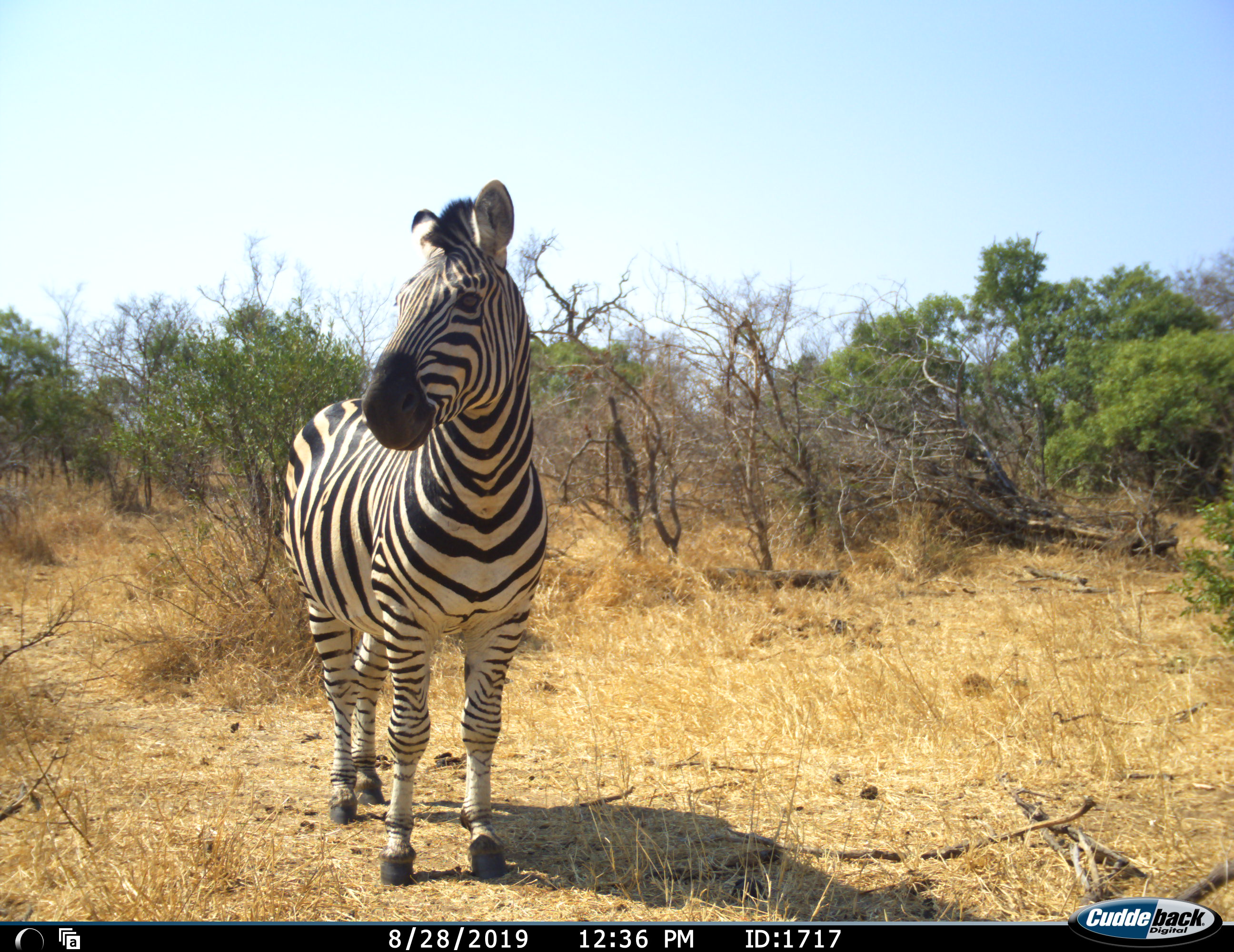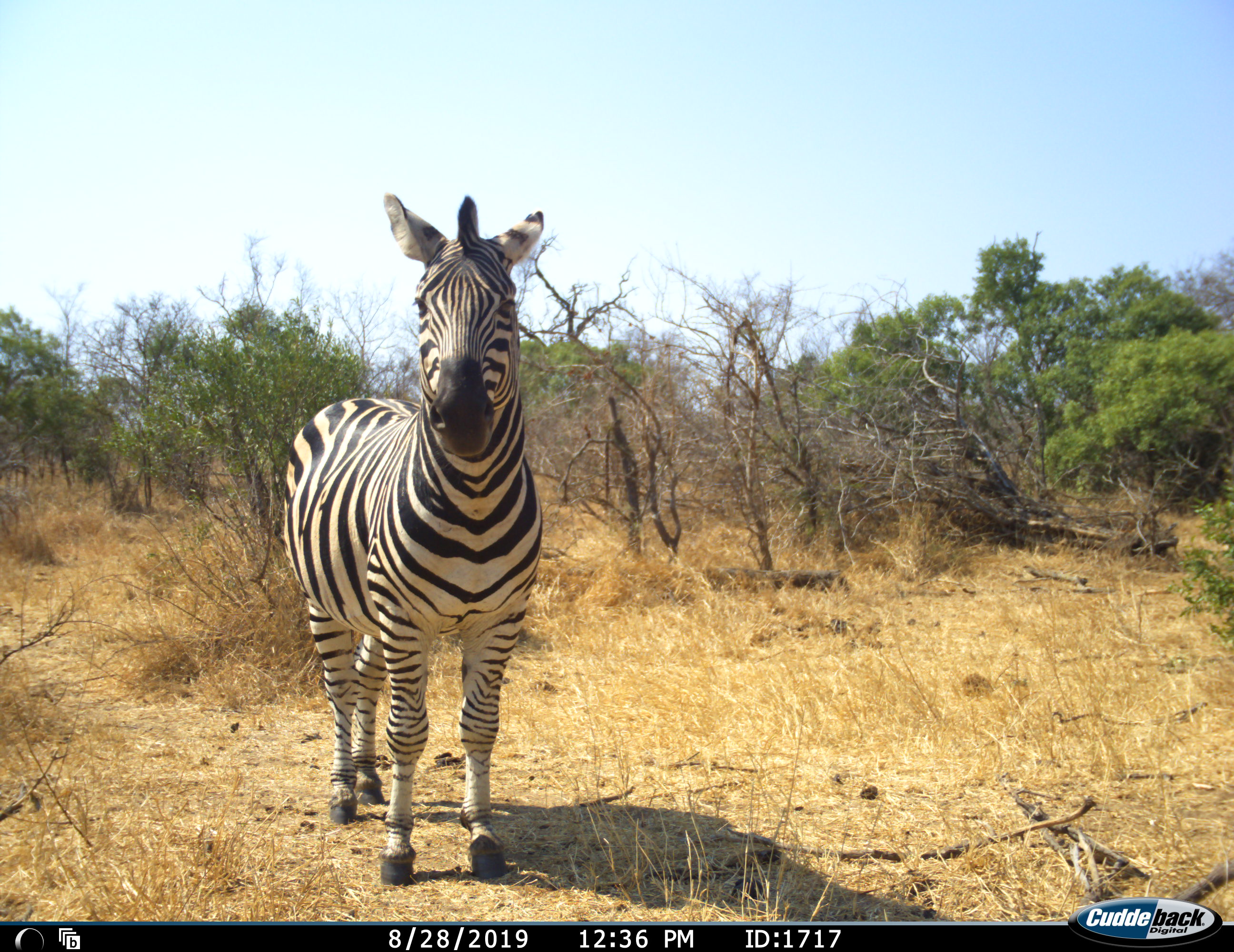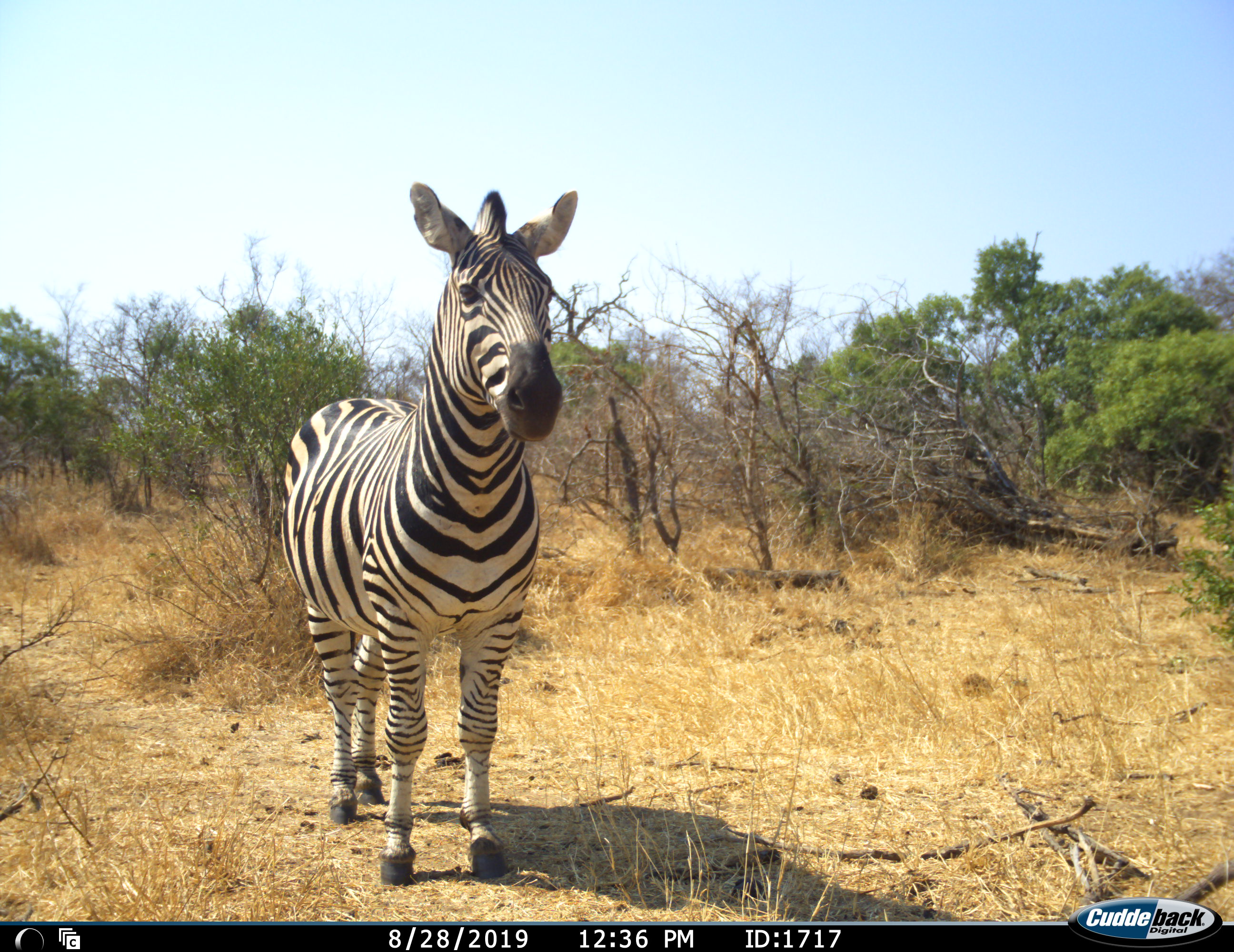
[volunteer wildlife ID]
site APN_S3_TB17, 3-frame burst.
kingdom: Animalia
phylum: Chordata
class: Mammalia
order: Perissodactyla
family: Equidae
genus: Equus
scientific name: Equus quagga burchellii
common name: burchell's zebra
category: zebraburchells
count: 1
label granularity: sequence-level